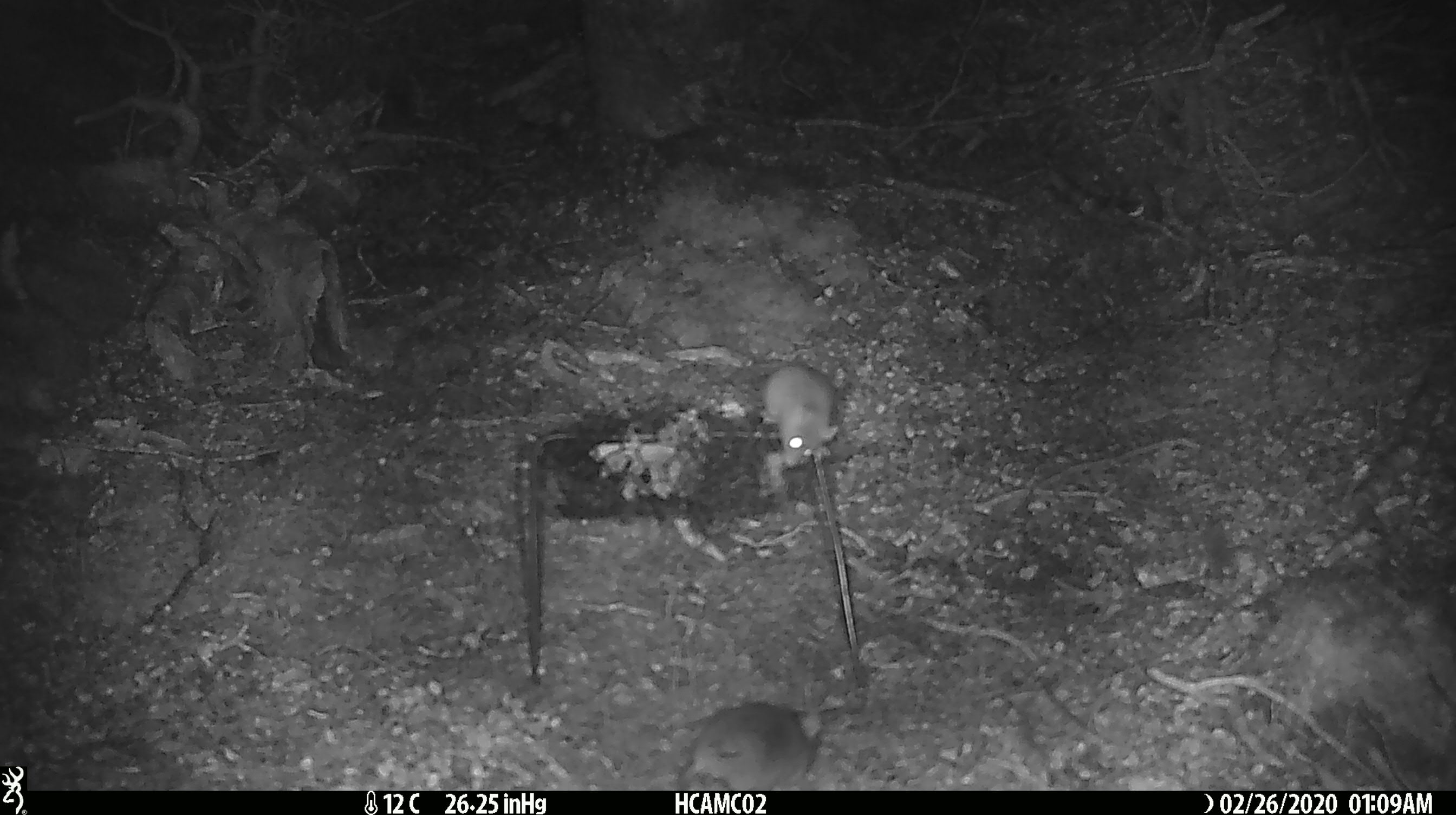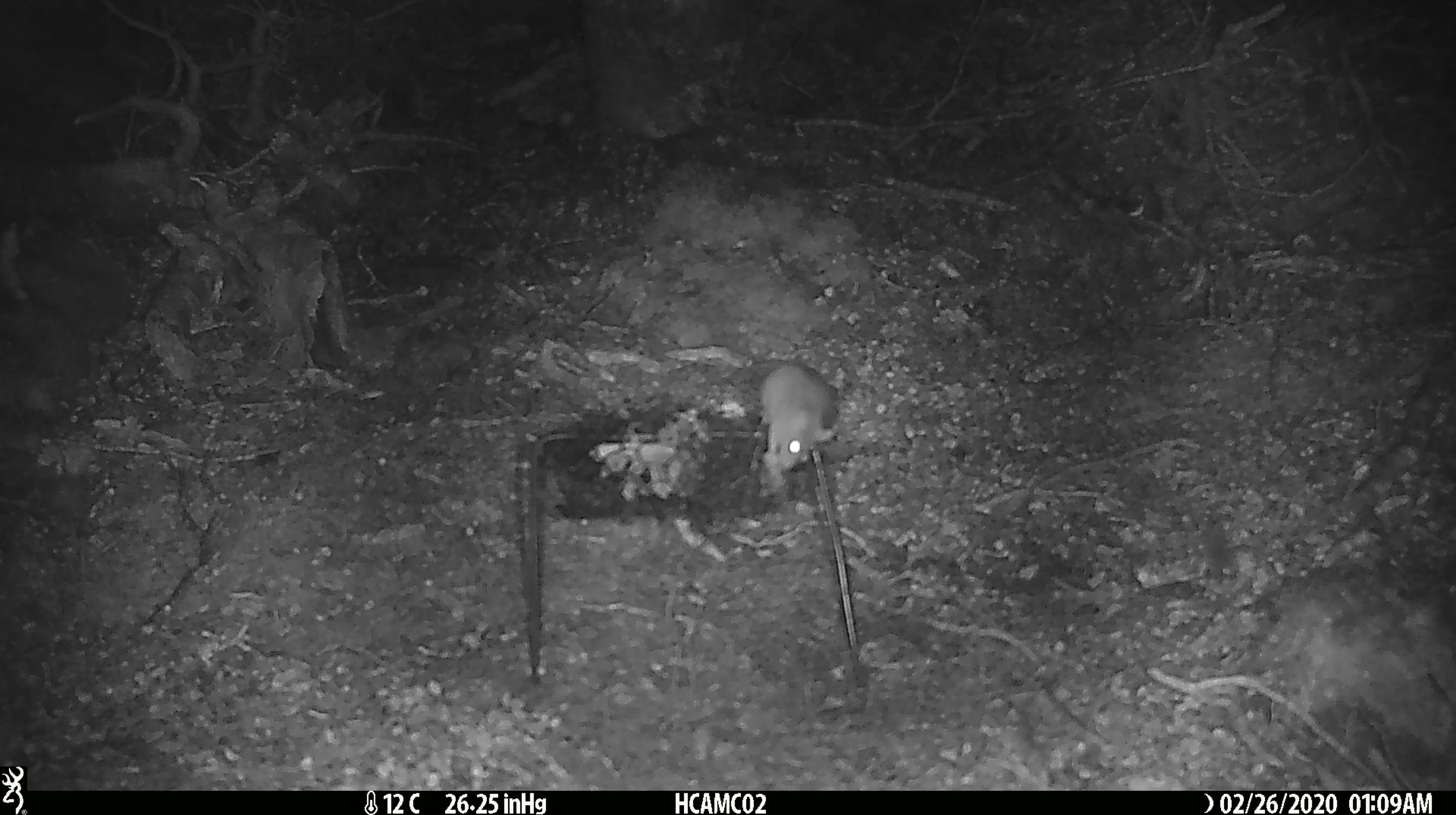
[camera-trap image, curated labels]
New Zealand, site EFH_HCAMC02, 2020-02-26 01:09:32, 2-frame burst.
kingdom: Animalia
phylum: Chordata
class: Mammalia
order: Rodentia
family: Muridae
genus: Mus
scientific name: Mus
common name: mouse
Mouse (Mus).